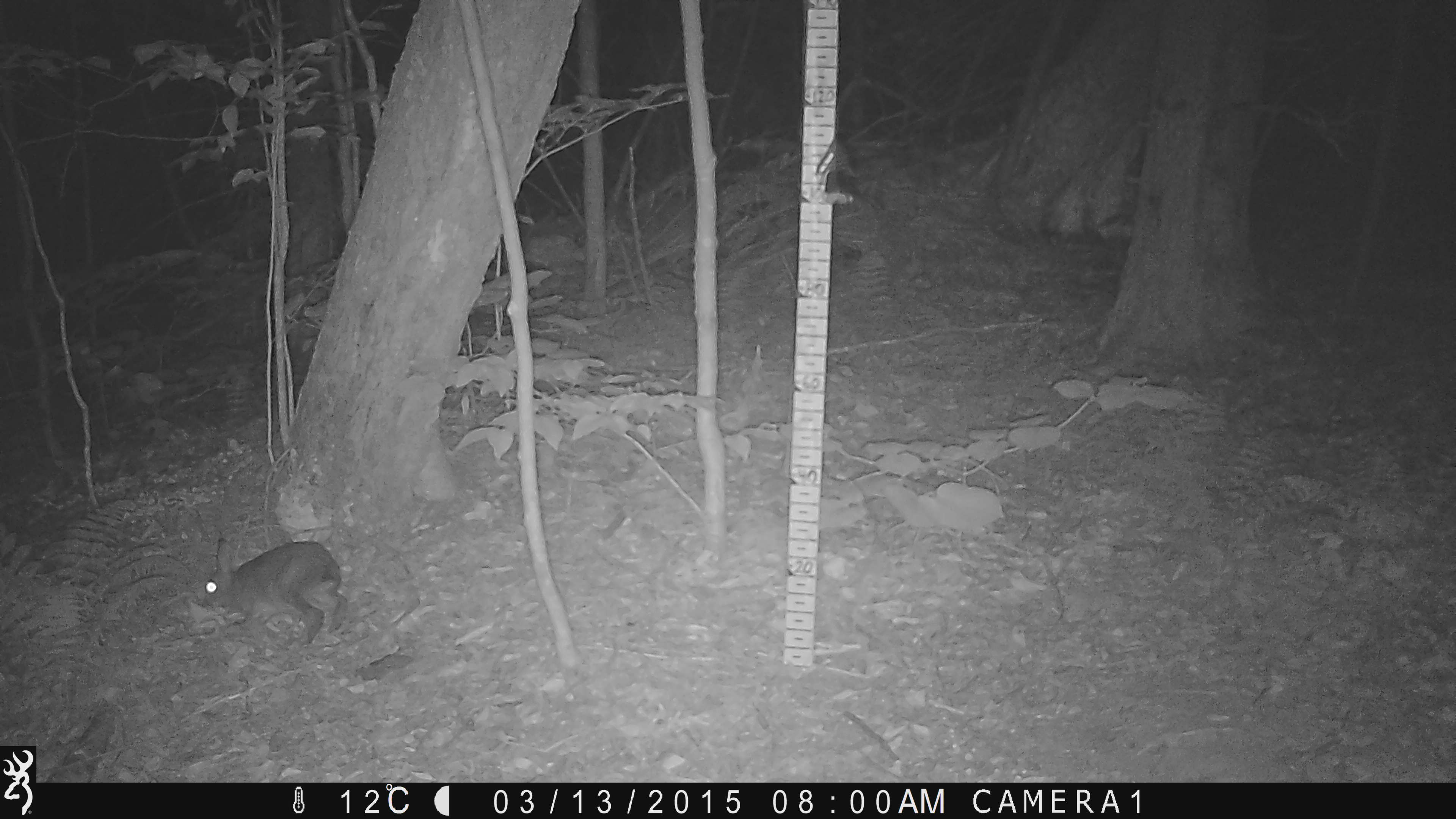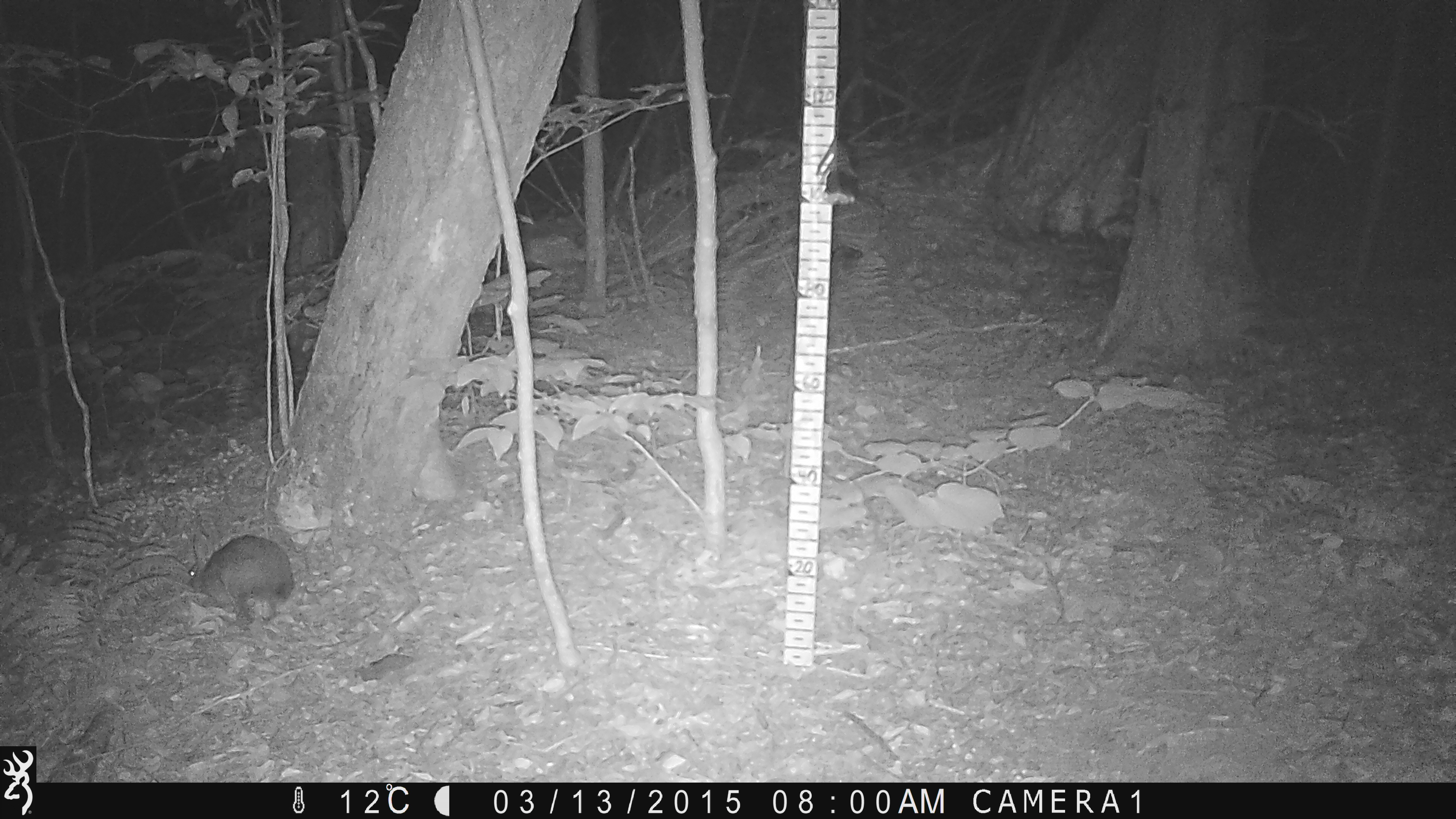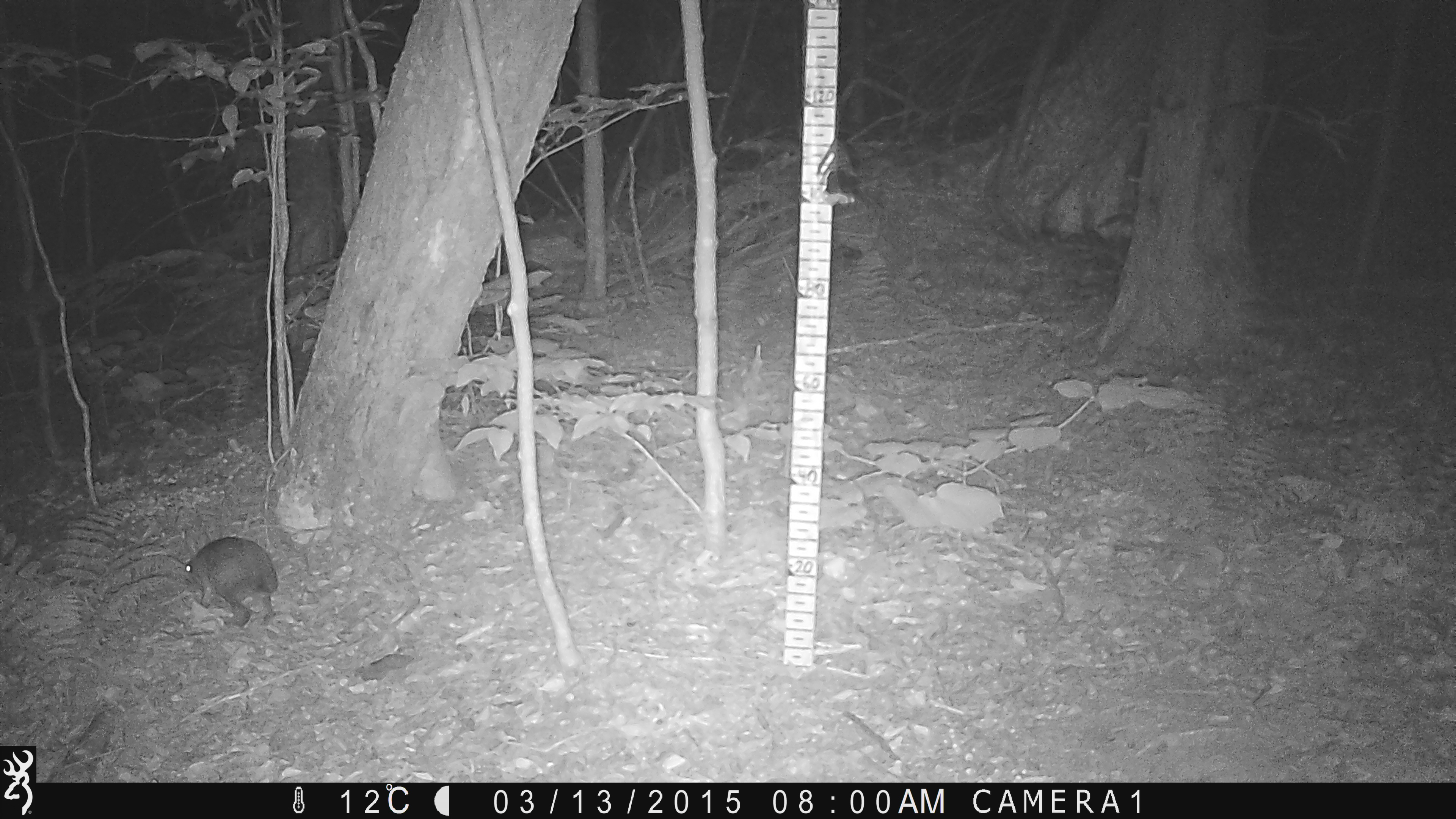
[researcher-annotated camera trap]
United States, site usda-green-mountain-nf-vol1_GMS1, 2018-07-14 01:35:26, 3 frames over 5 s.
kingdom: Animalia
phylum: Chordata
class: Mammalia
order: Lagomorpha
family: Leporidae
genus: Lepus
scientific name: Lepus americanus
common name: snowshoe hare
Snowshoe hare (Lepus americanus).